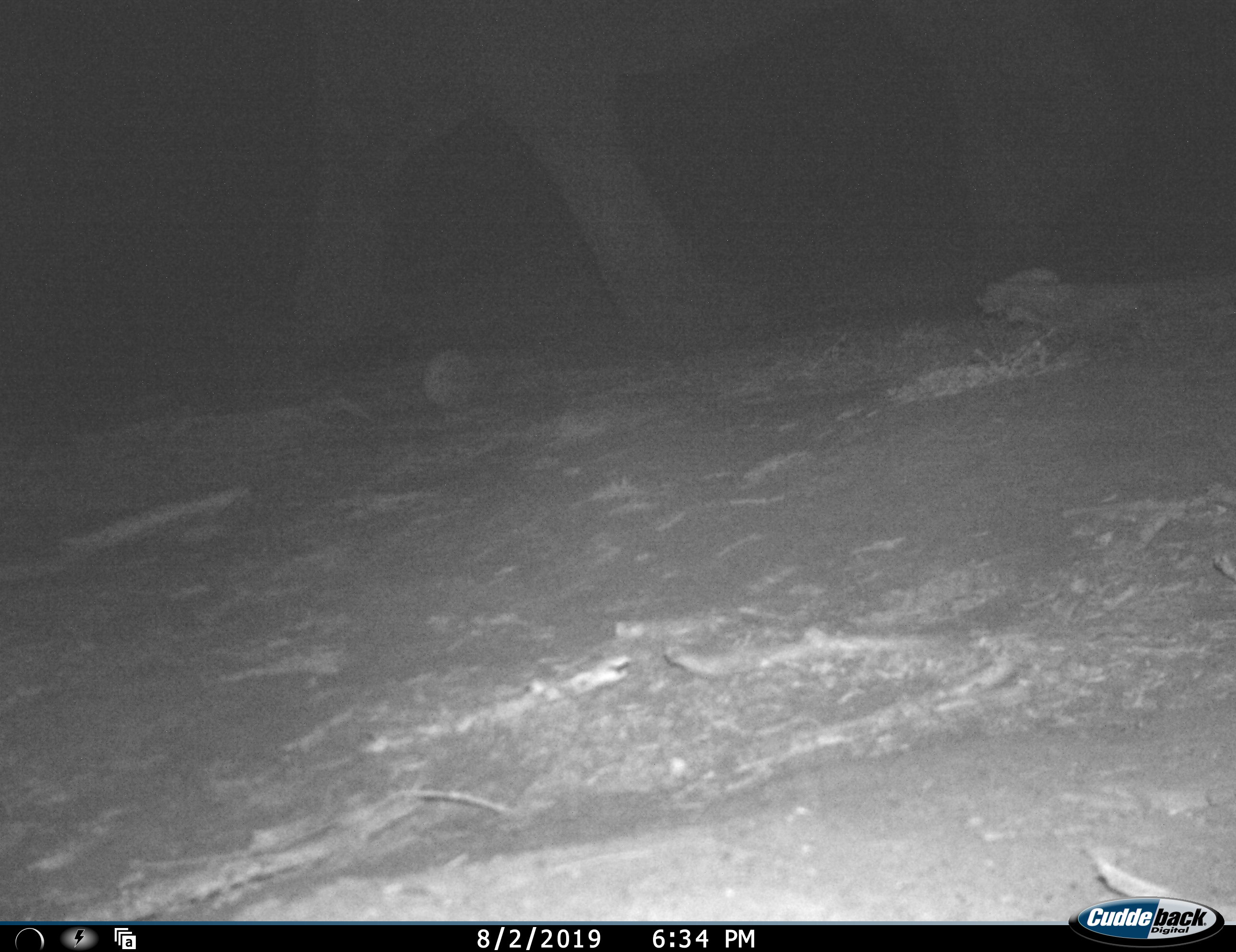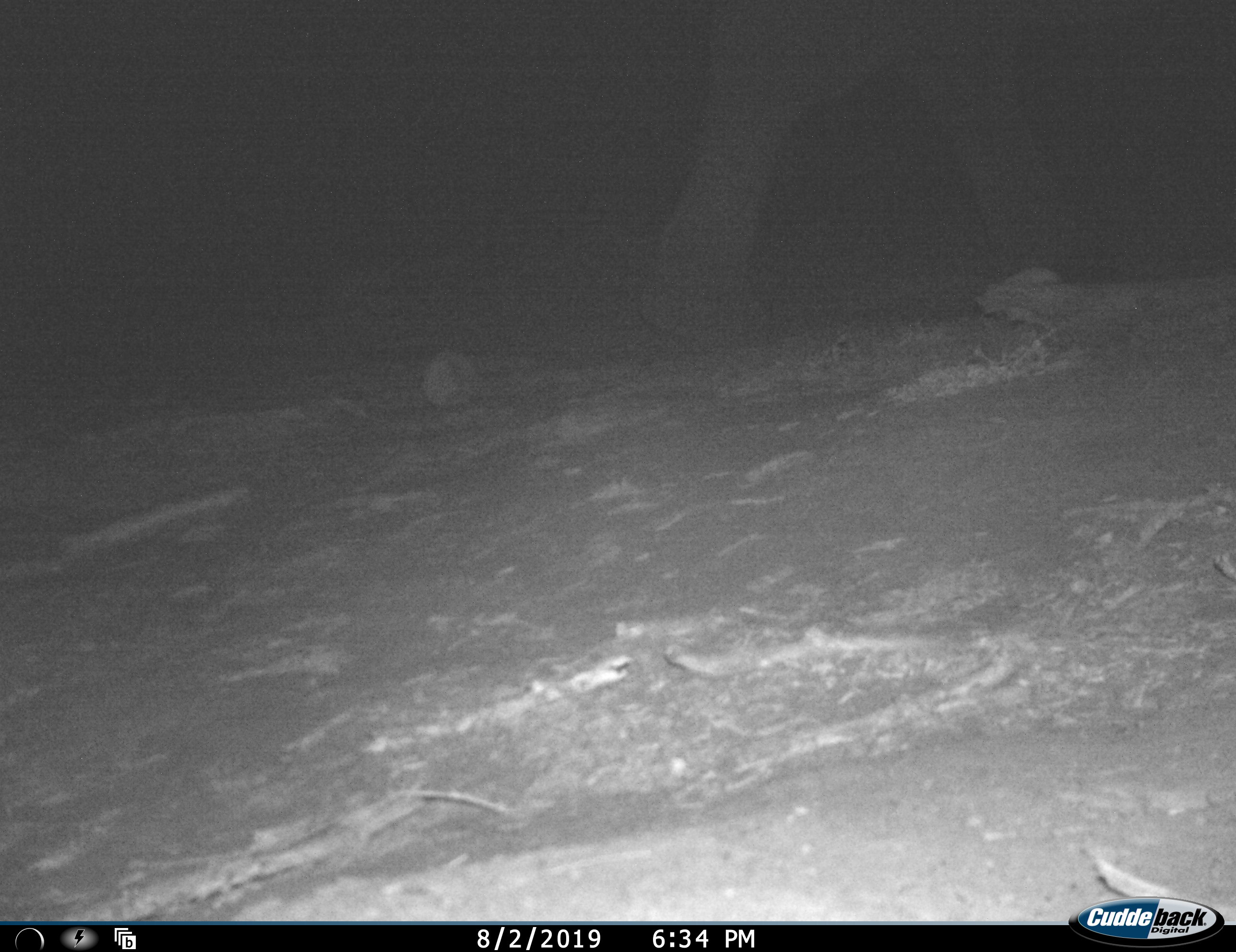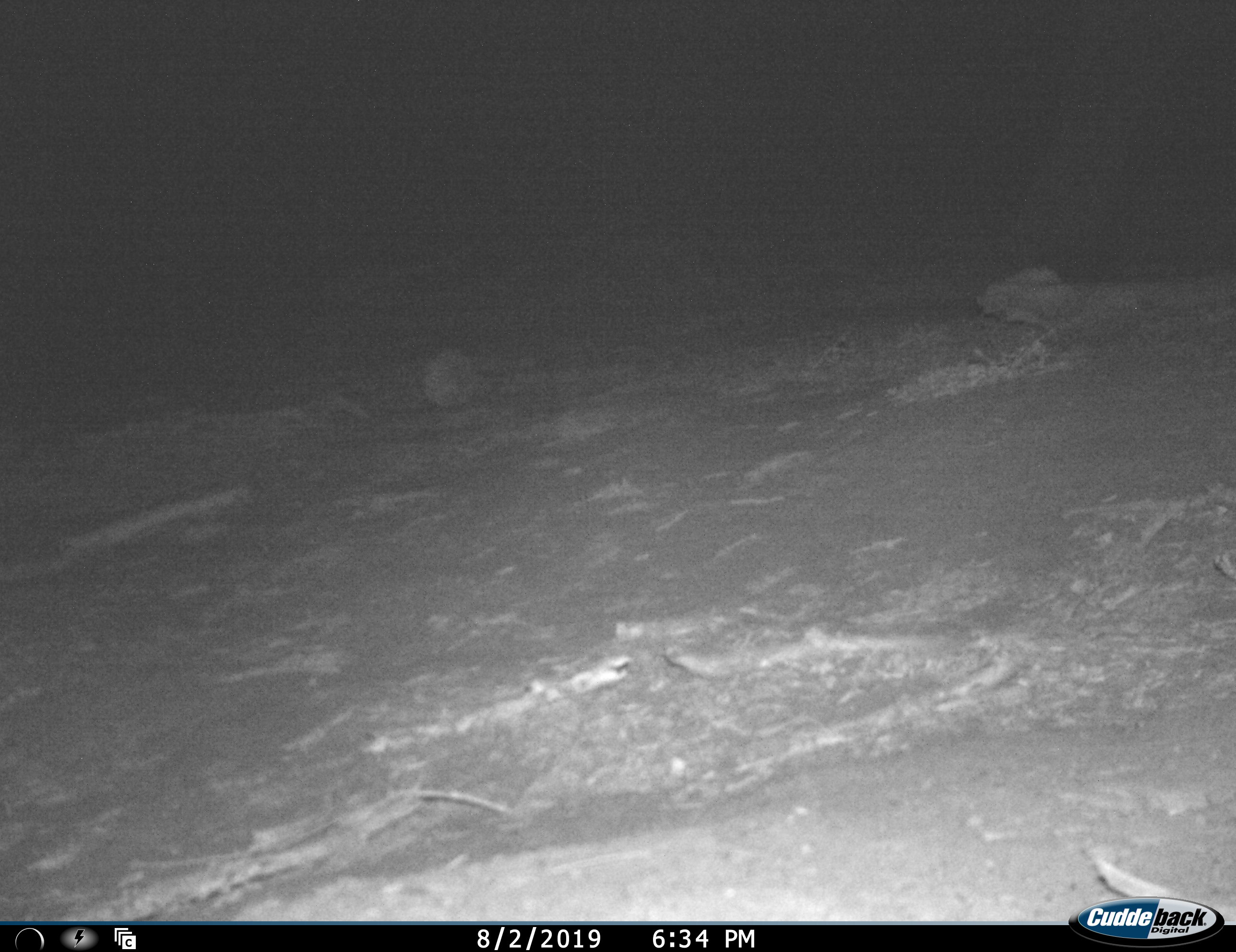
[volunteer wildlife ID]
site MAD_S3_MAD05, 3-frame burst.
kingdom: Animalia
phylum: Chordata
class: Mammalia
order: Proboscidea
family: Elephantidae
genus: Loxodonta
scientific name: Loxodonta africana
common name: african bush elephant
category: elephant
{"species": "elephant (african bush elephant) (Loxodonta africana)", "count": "1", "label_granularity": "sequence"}